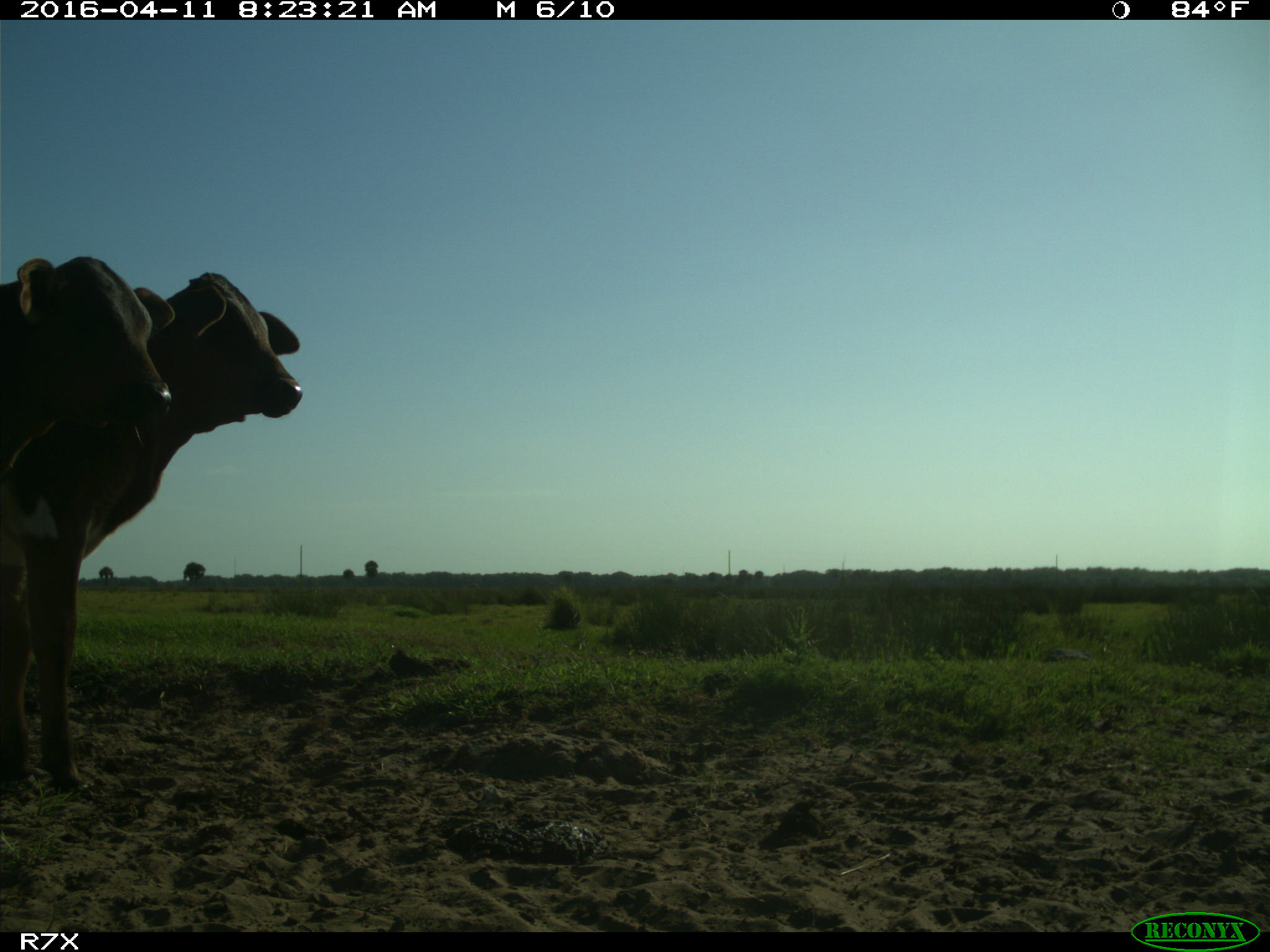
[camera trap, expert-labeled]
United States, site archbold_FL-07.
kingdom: Animalia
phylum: Chordata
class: Mammalia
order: Artiodactyla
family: Bovidae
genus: Bos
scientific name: Bos taurus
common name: domestic cow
Bos taurus (domestic cow).